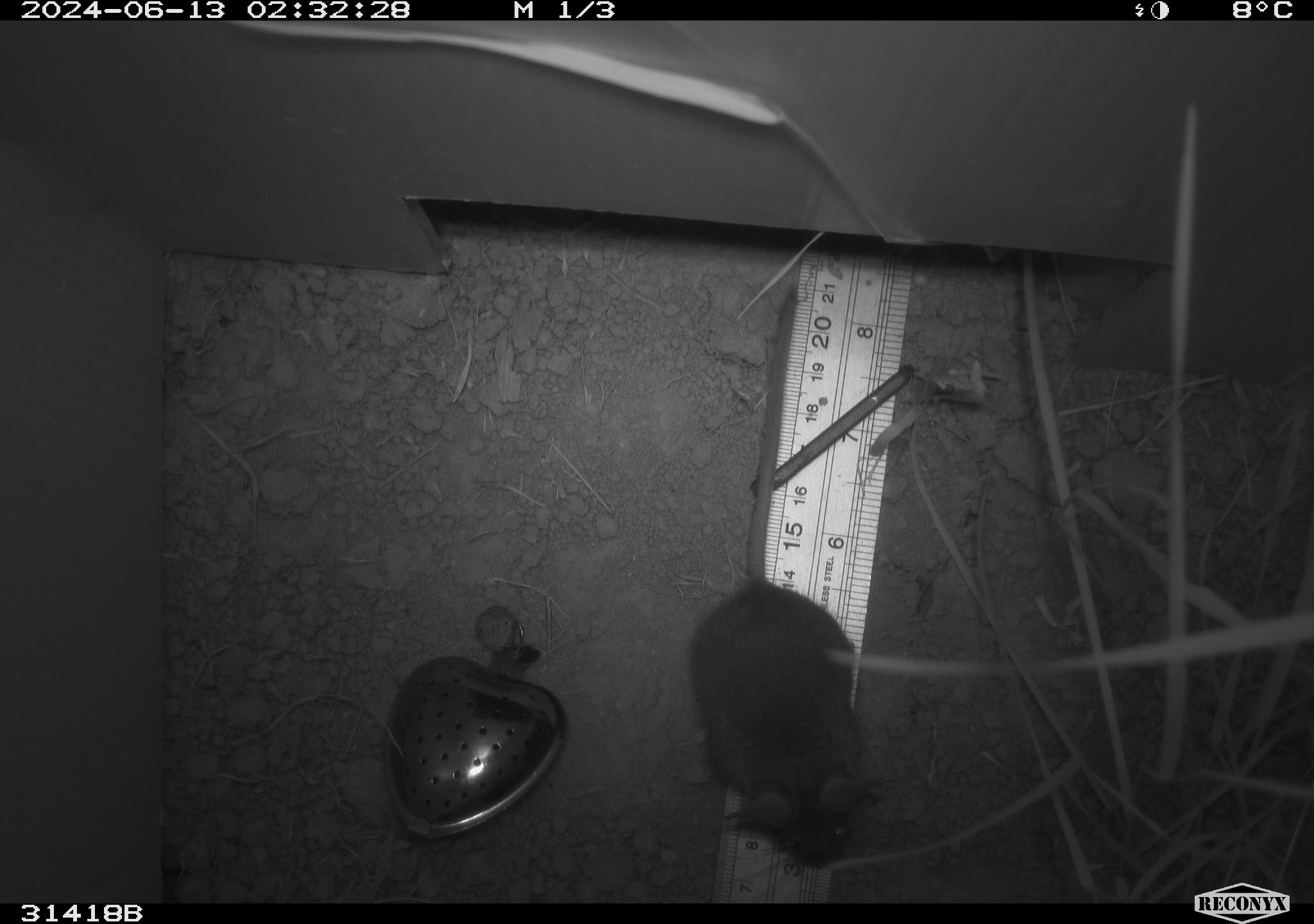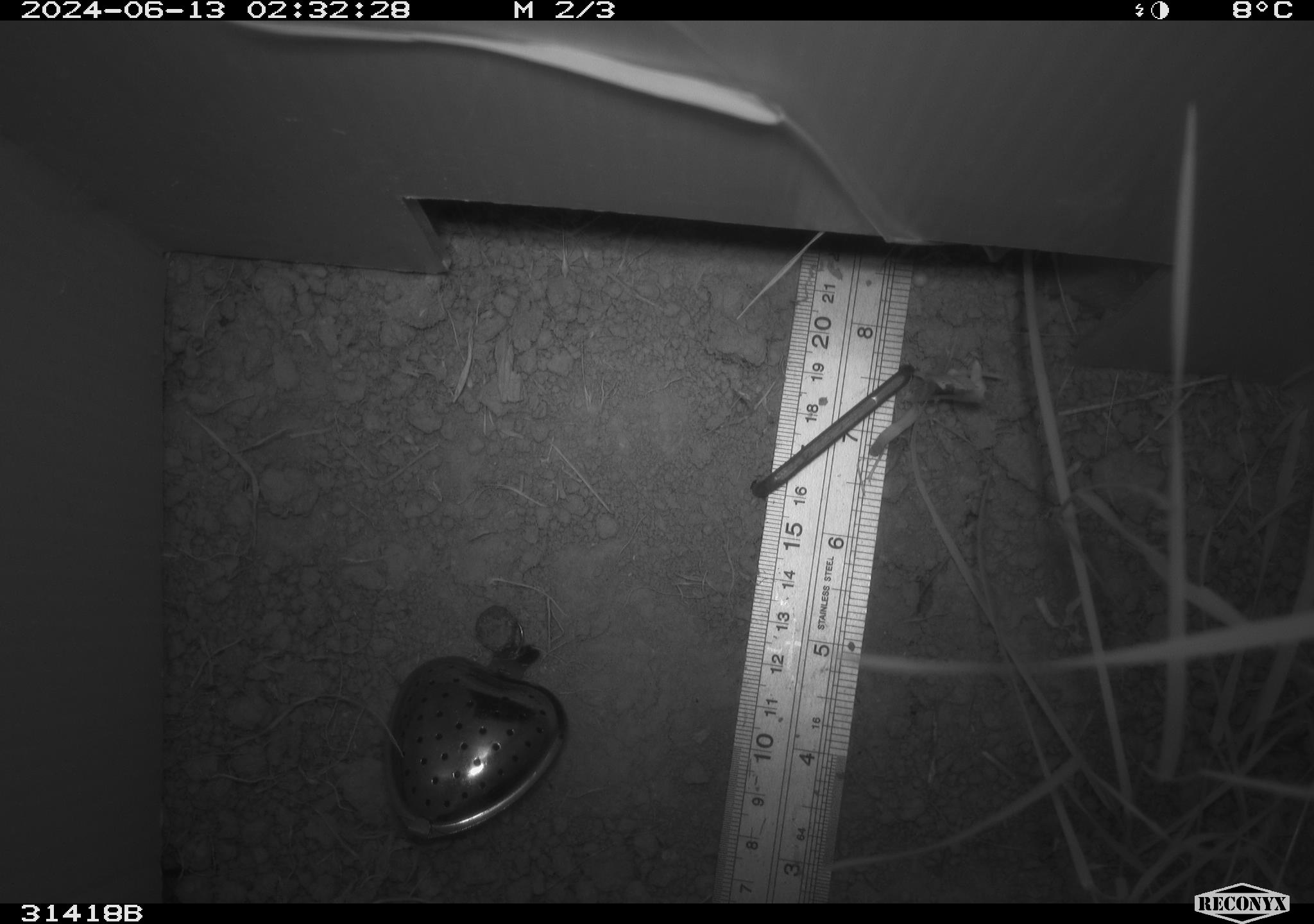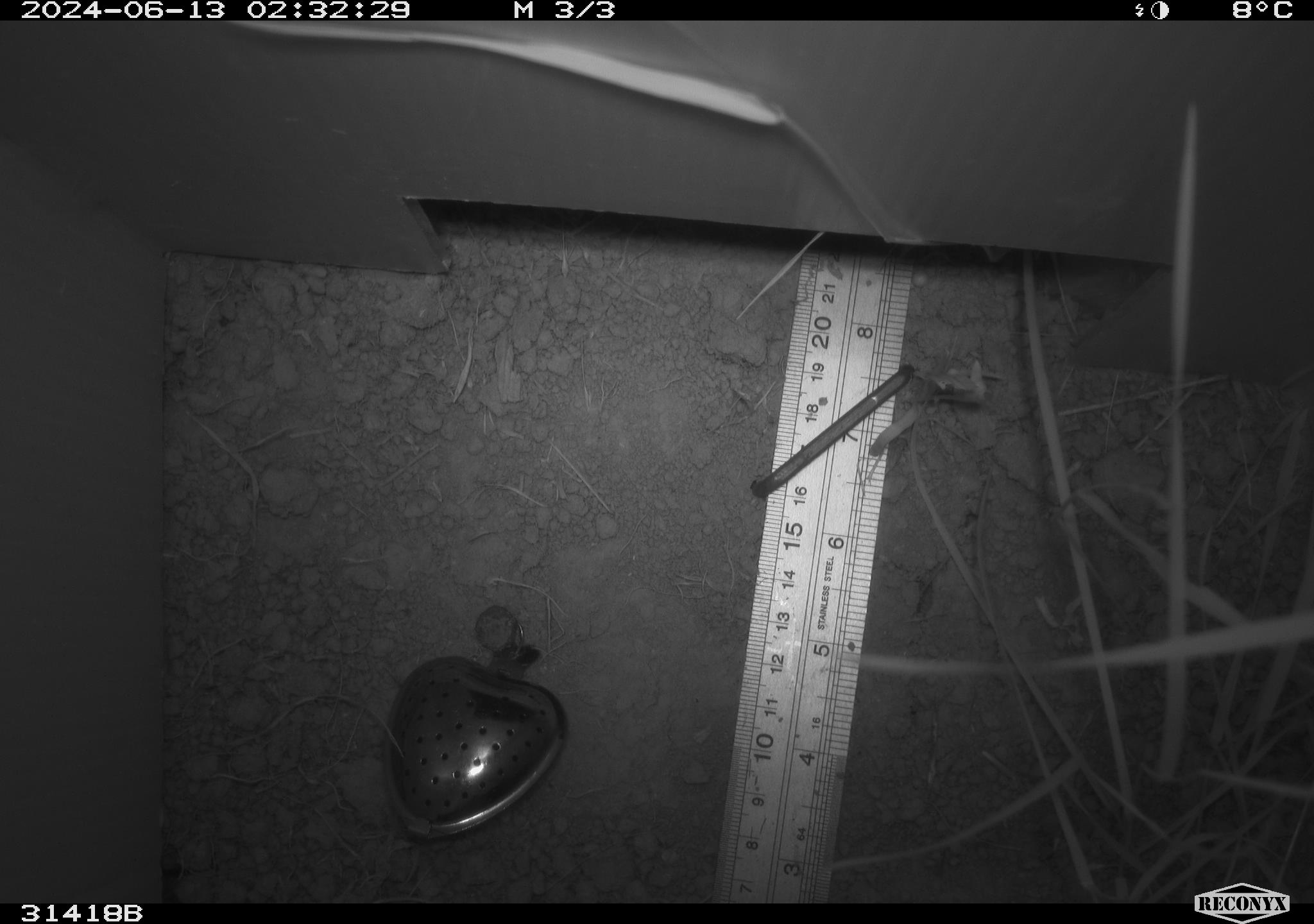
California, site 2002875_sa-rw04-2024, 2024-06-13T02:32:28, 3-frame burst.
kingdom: Animalia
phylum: Chordata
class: Mammalia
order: Rodentia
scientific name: Rodentia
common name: mouse species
Mouse species (Rodentia).